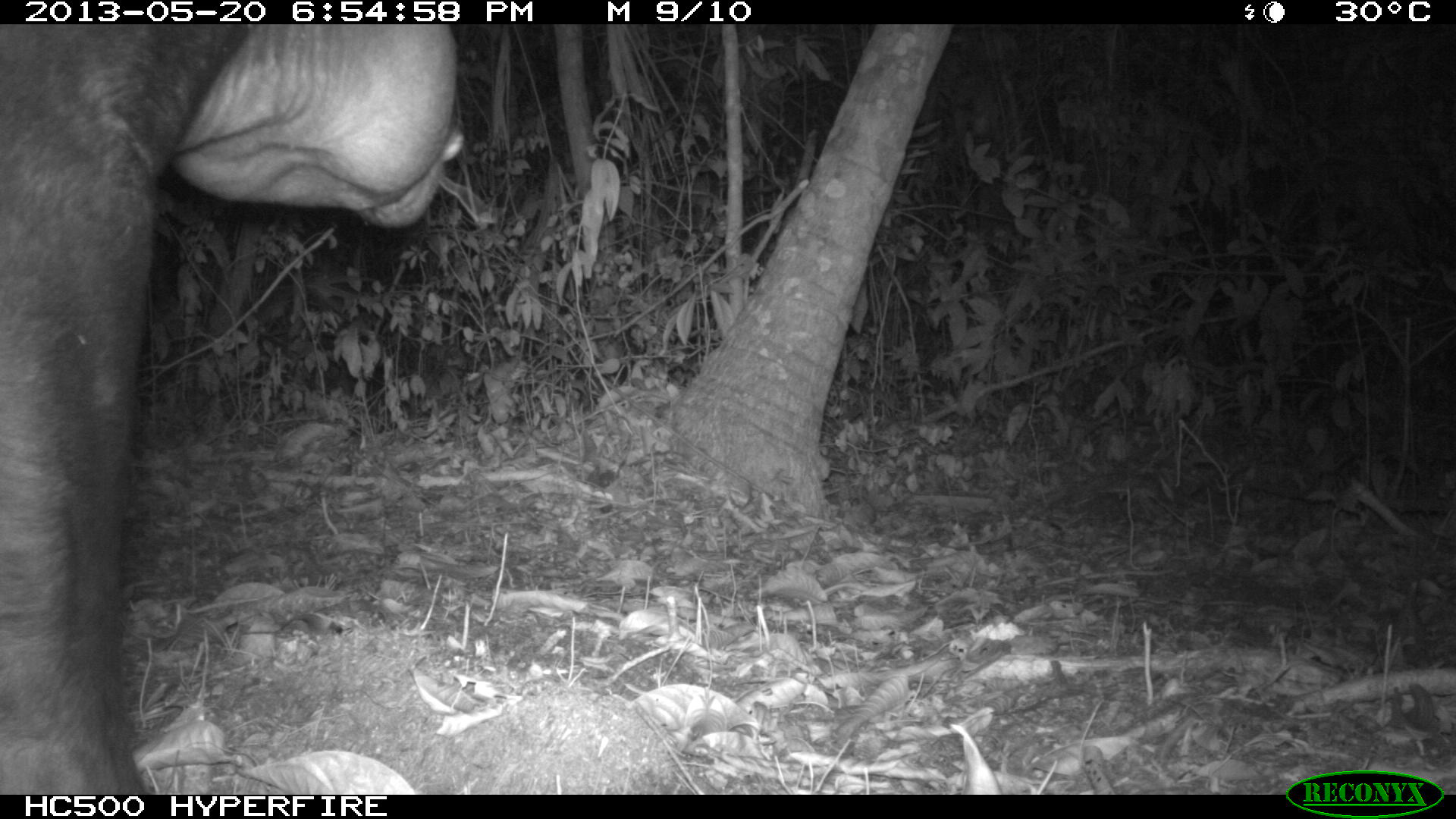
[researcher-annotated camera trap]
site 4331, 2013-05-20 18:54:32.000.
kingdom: Animalia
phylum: Chordata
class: Mammalia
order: Perissodactyla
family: Tapiridae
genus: Tapirus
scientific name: Tapirus bairdii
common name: baird's tapir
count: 1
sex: male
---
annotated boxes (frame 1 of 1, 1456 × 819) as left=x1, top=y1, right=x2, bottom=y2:
tapirus bairdii: left=1, top=24, right=465, bottom=793